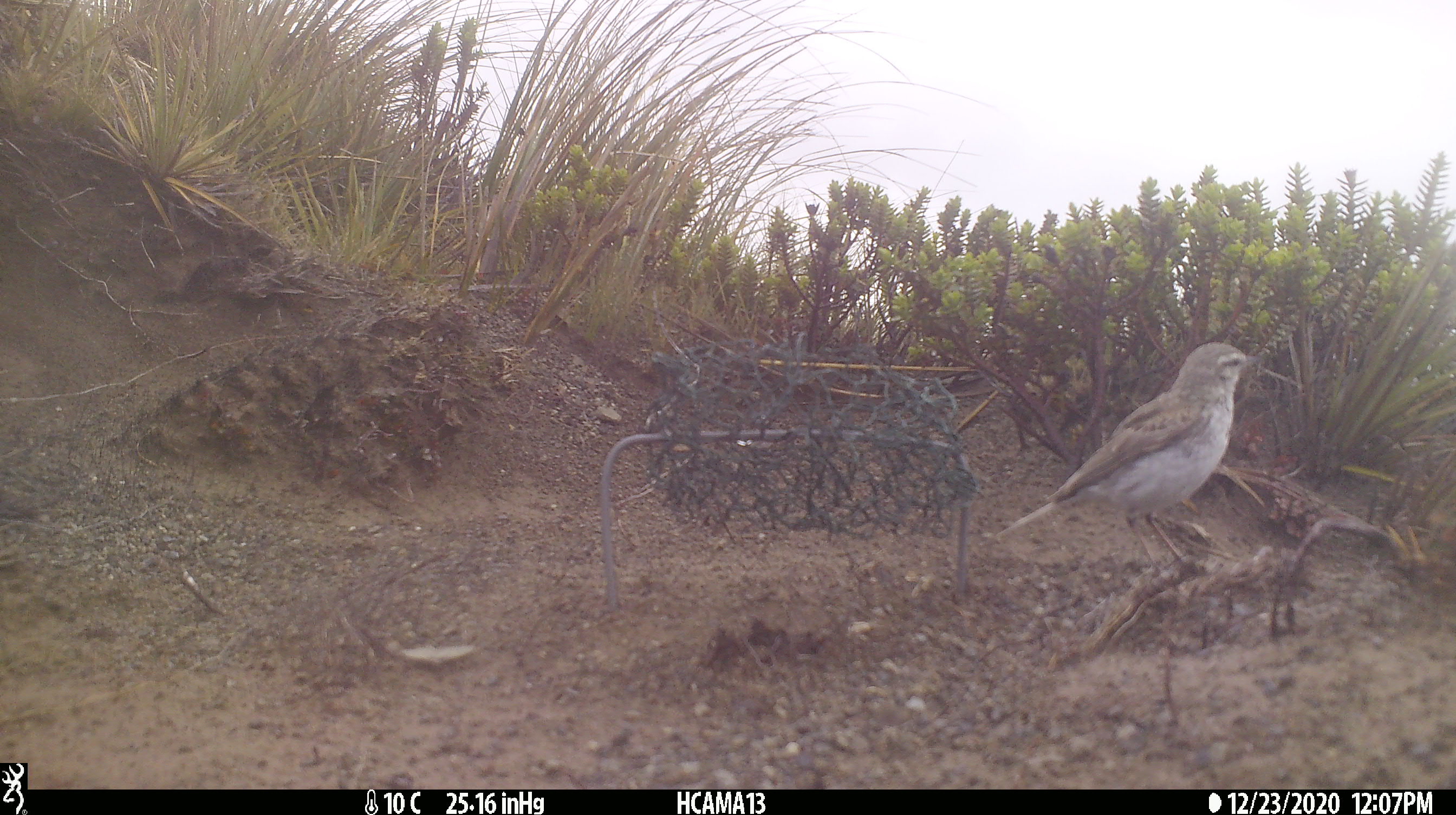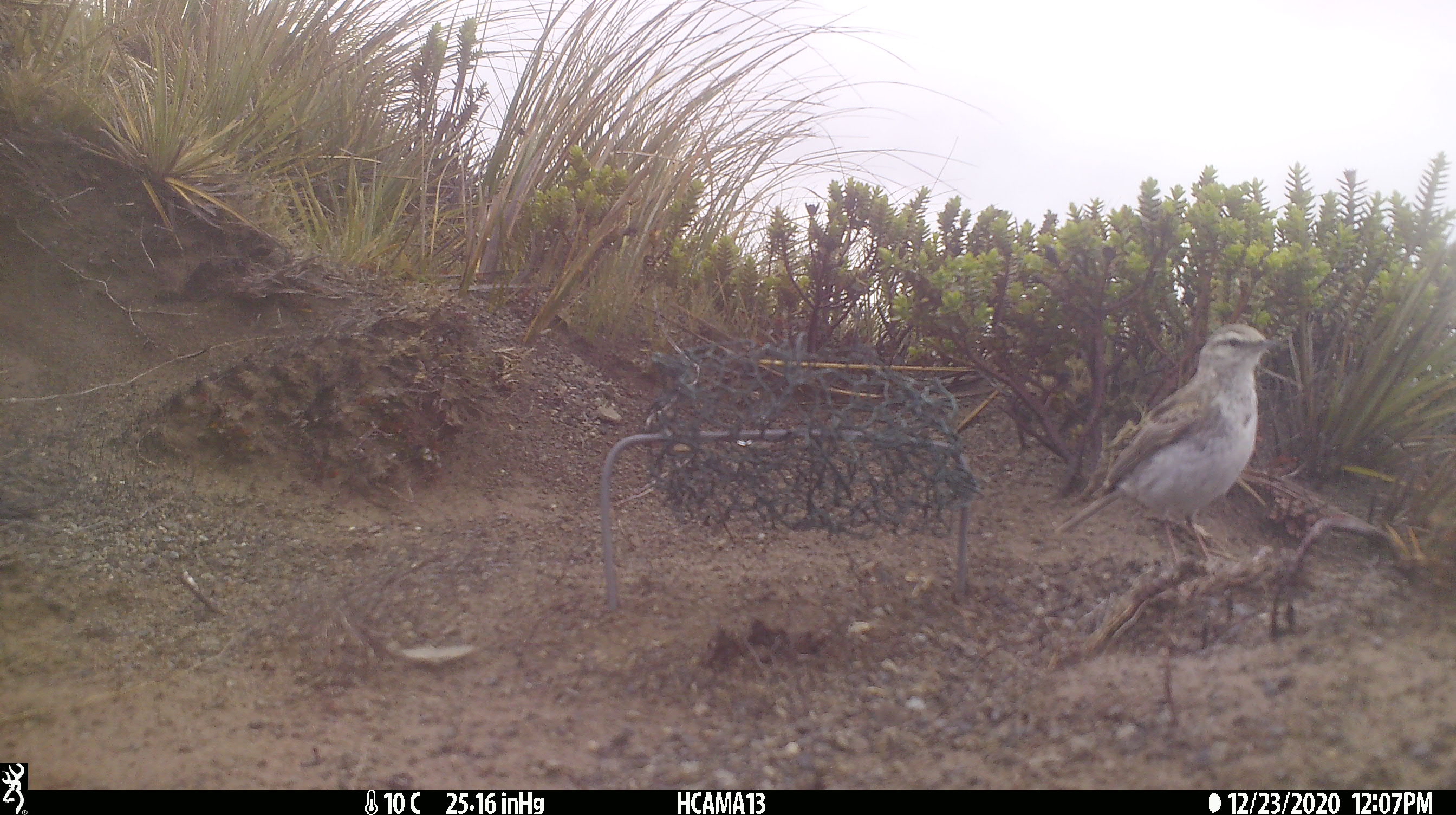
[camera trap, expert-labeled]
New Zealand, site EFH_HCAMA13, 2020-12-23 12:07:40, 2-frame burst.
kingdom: Animalia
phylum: Chordata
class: Aves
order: Passeriformes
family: Motacillidae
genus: Anthus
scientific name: Anthus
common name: pipit